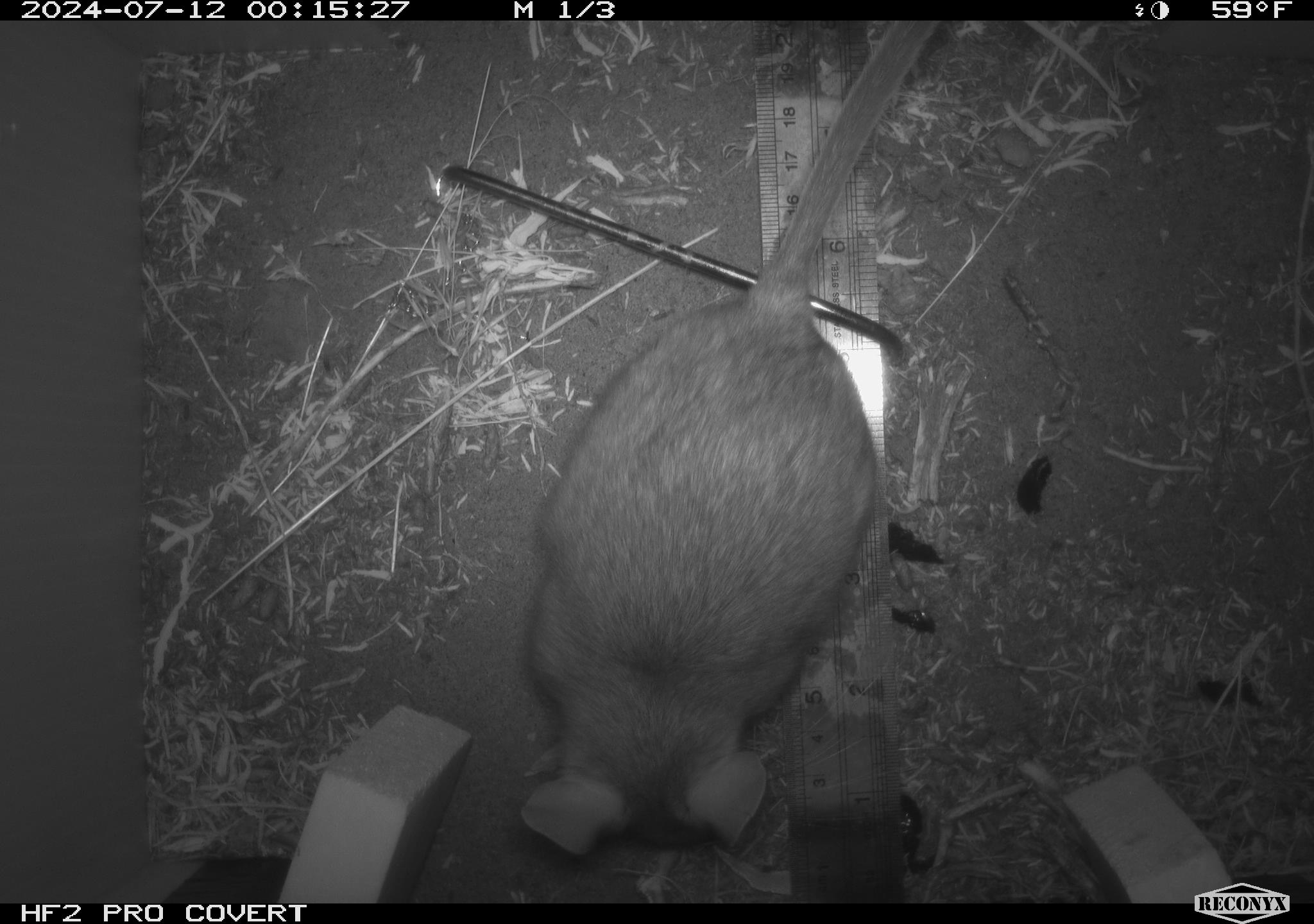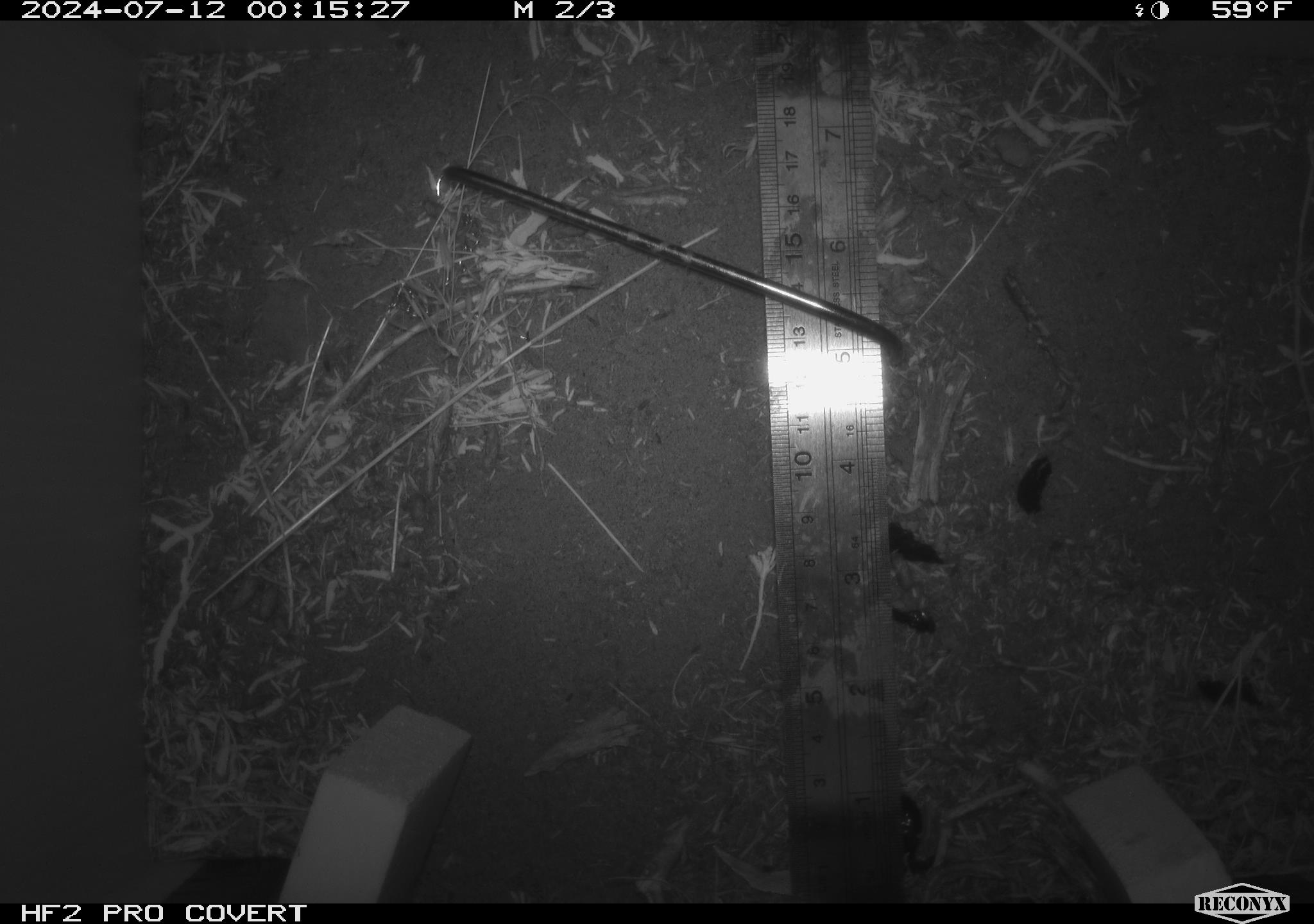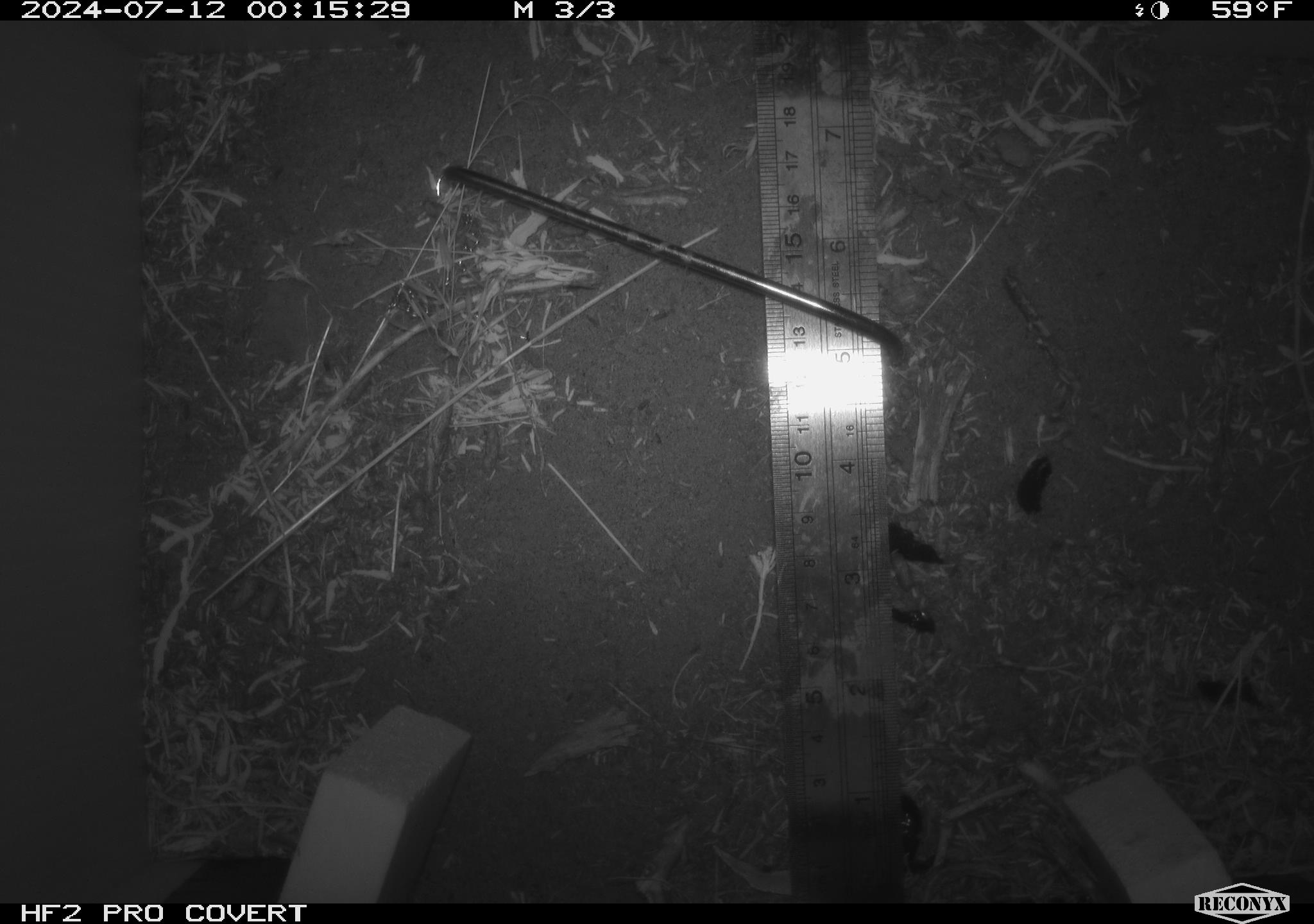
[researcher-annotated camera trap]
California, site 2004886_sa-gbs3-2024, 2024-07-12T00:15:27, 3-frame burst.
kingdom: Animalia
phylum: Chordata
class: Mammalia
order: Rodentia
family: Cricetidae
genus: Neotoma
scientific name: Neotoma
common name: pack rat or woodrat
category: neotoma species